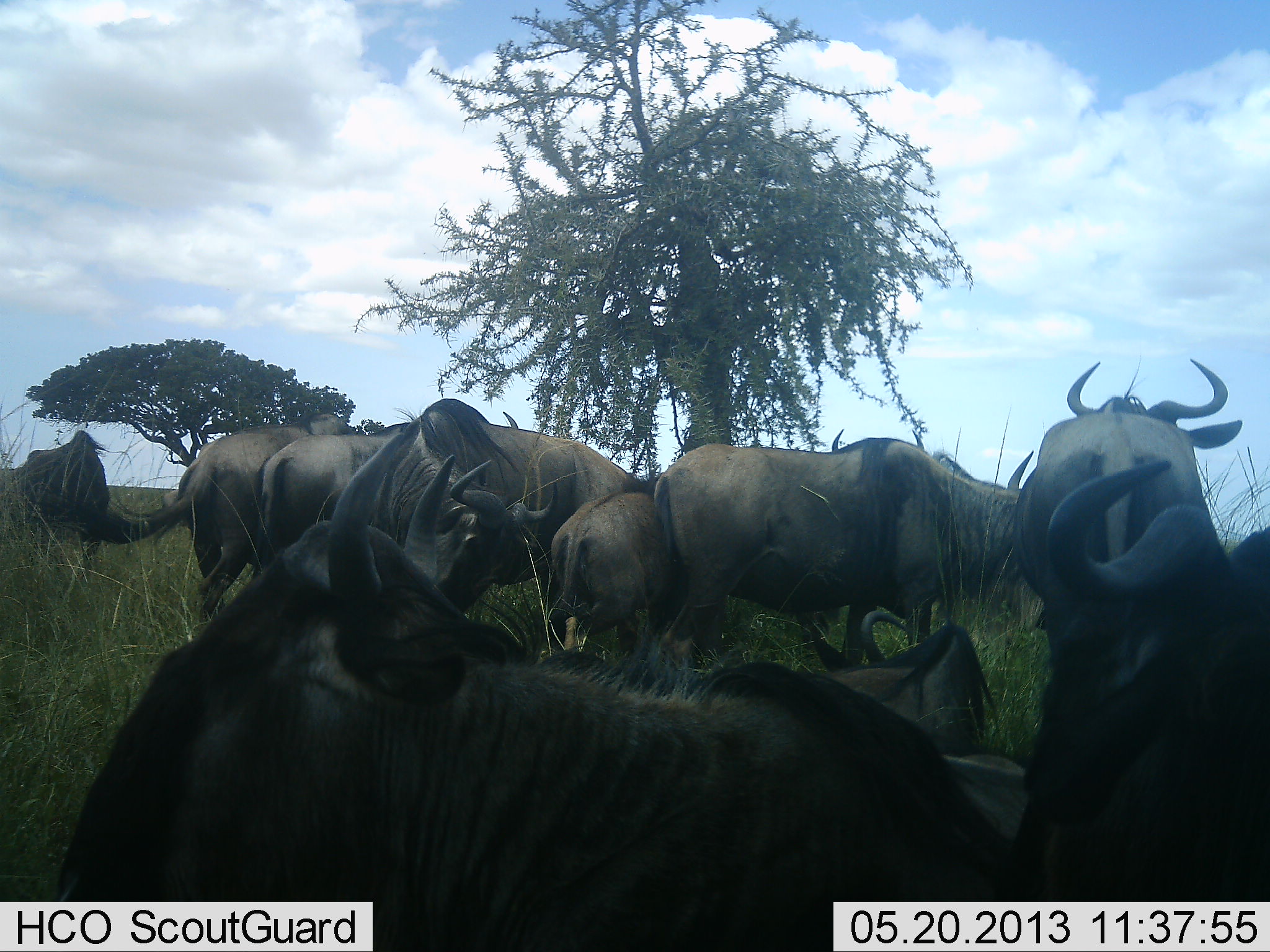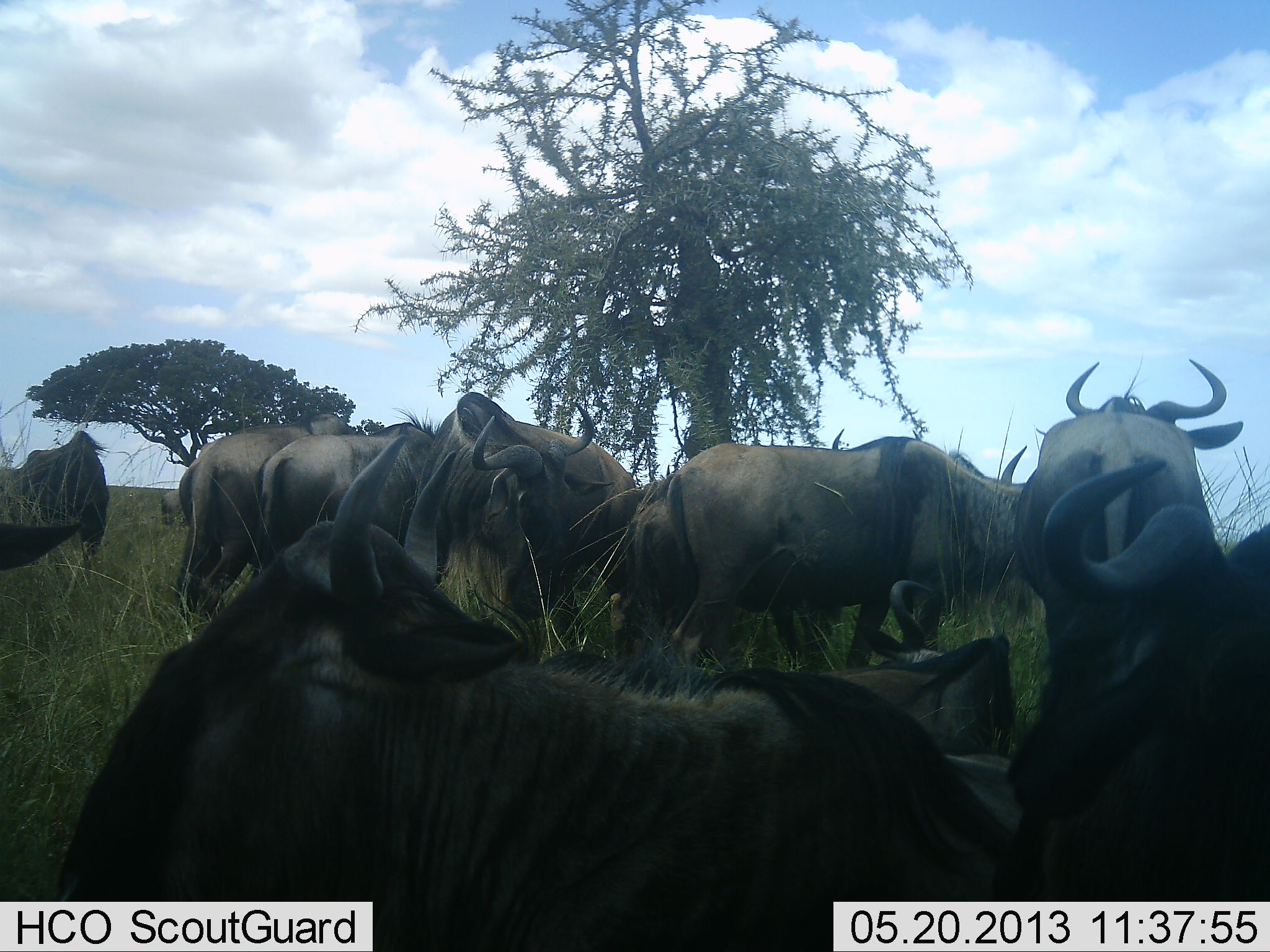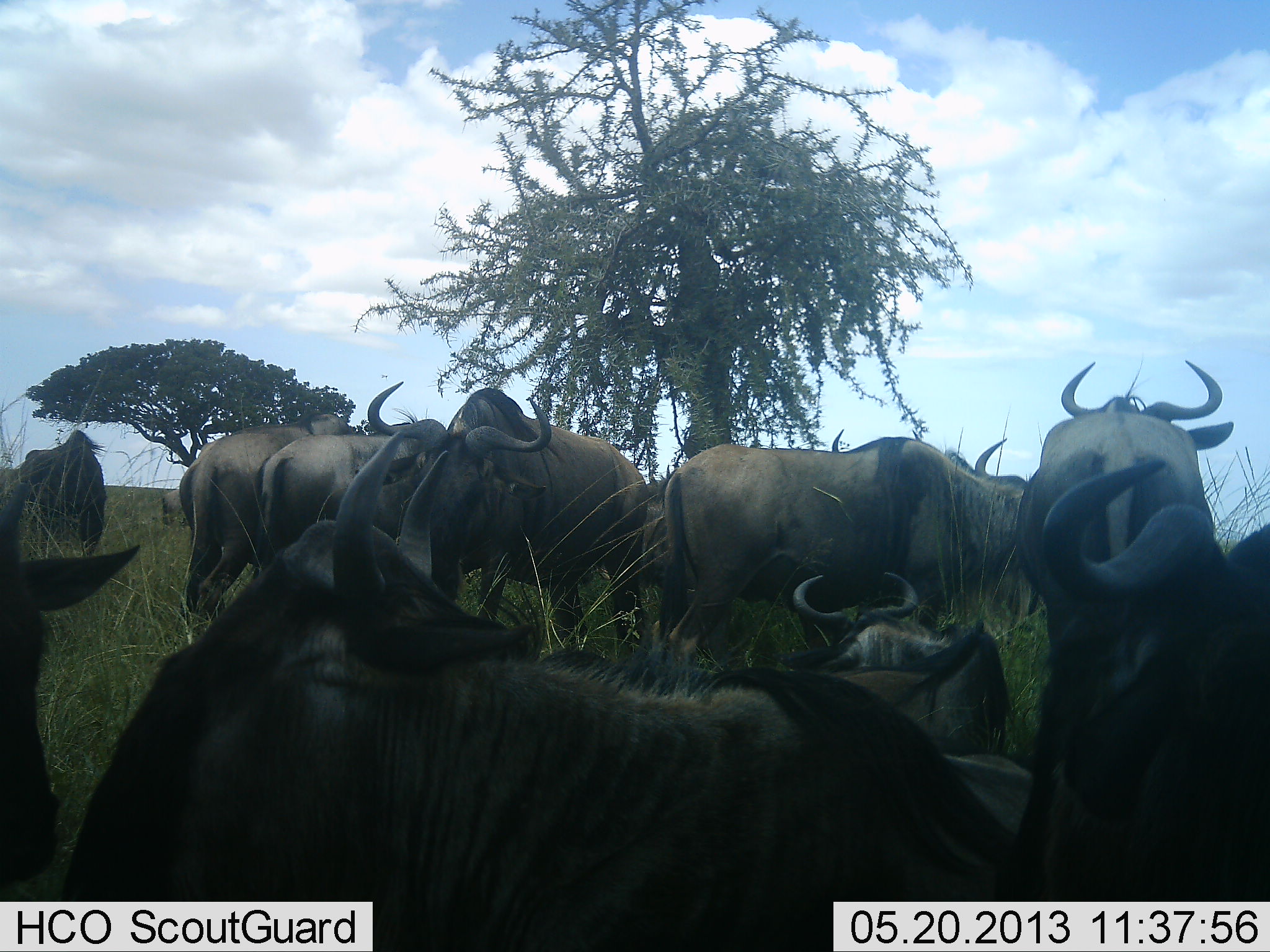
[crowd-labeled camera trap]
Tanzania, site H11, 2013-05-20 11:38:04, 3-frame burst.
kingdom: Animalia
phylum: Chordata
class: Mammalia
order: Artiodactyla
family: Bovidae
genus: Connochaetes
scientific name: Connochaetes taurinus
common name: blue wildebeest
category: wildebeest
Wildebeest (blue wildebeest) (Connochaetes taurinus), count 11-50. Behavior (volunteer vote fractions): standing 66%, resting 59%, moving 34%, interacting 24%. Young present (vote fraction): 24%. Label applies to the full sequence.